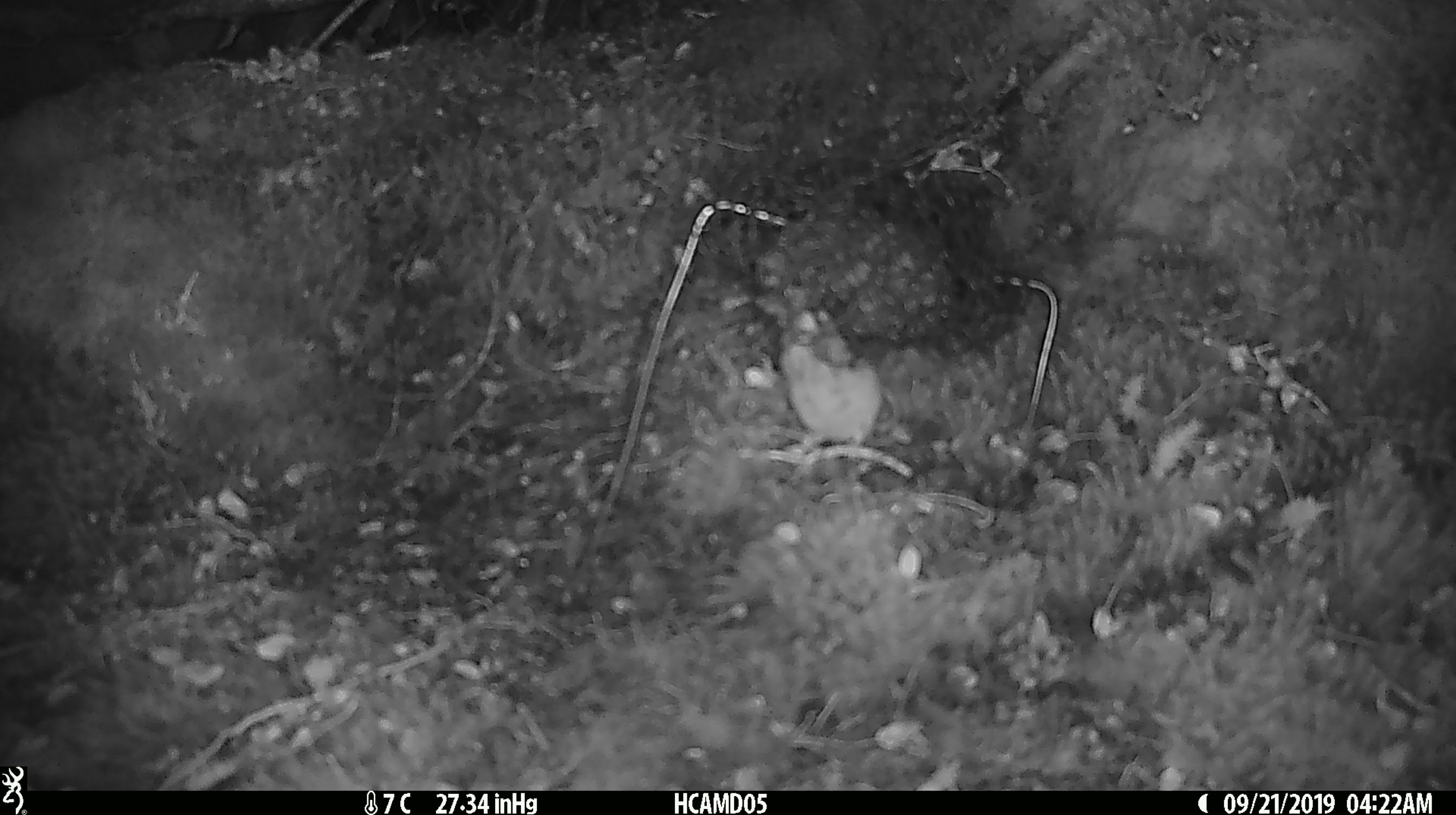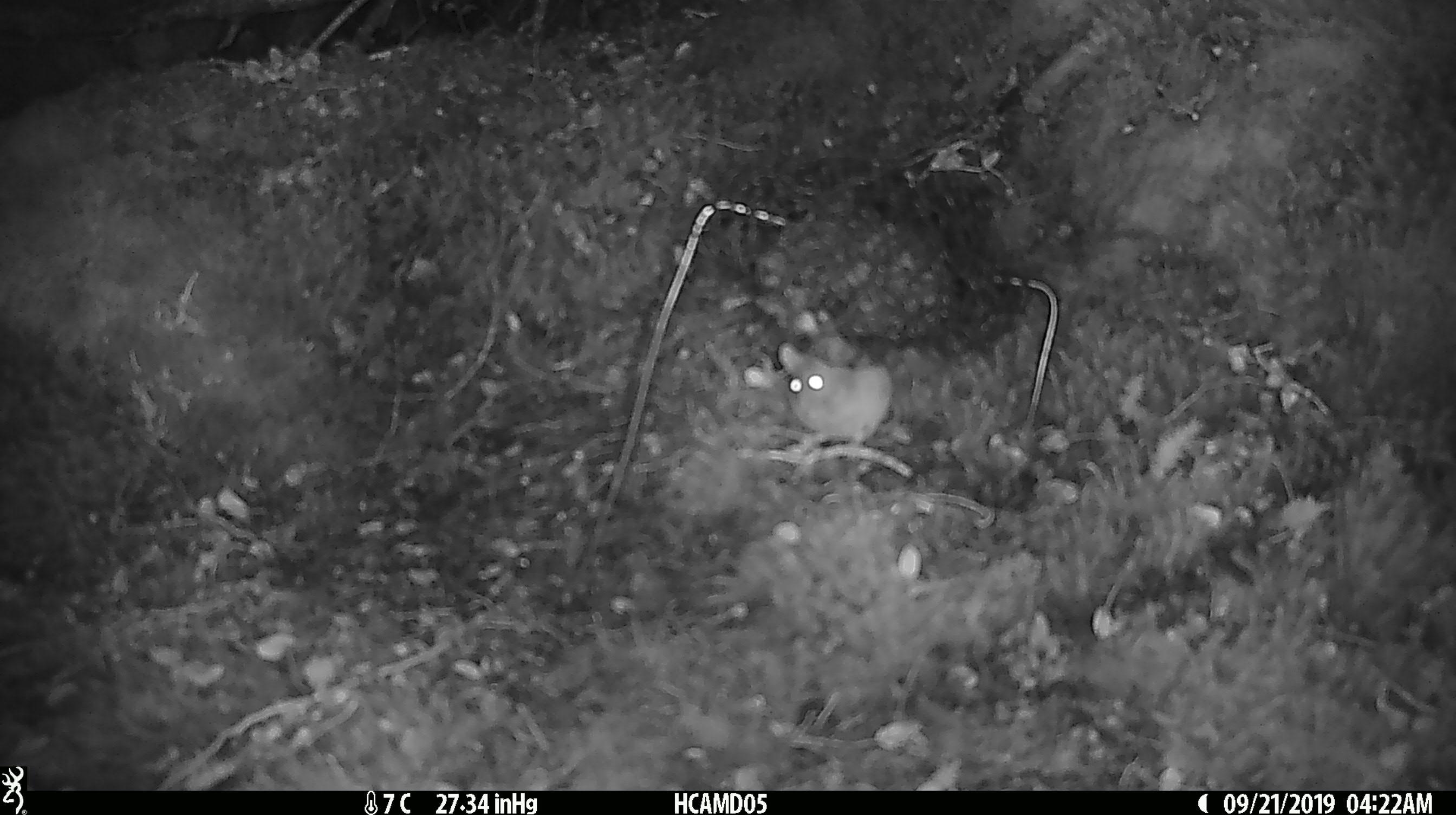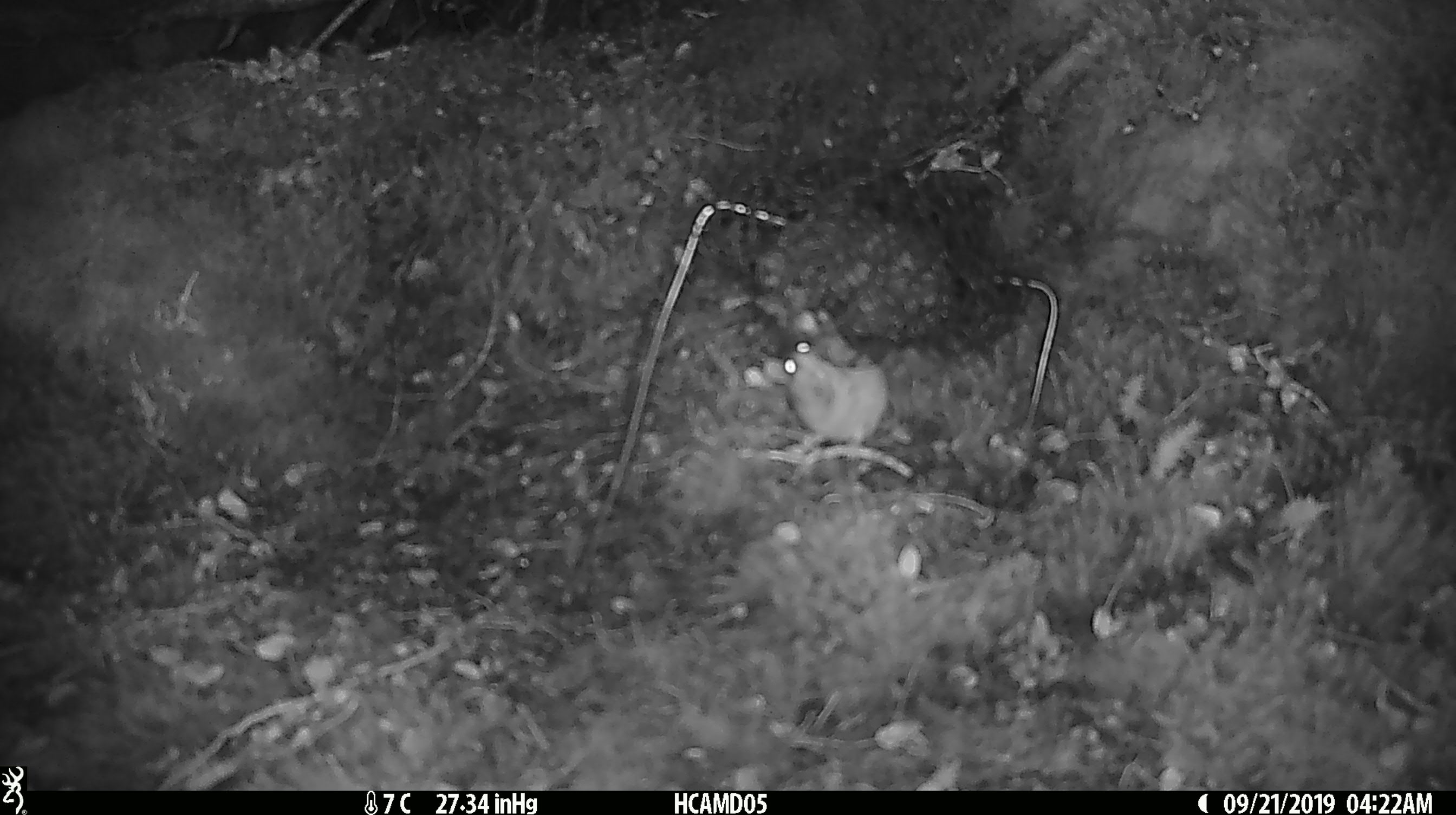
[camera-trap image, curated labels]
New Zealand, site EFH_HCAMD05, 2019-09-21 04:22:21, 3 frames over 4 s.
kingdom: Animalia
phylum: Chordata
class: Mammalia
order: Rodentia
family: Muridae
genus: Mus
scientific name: Mus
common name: mouse